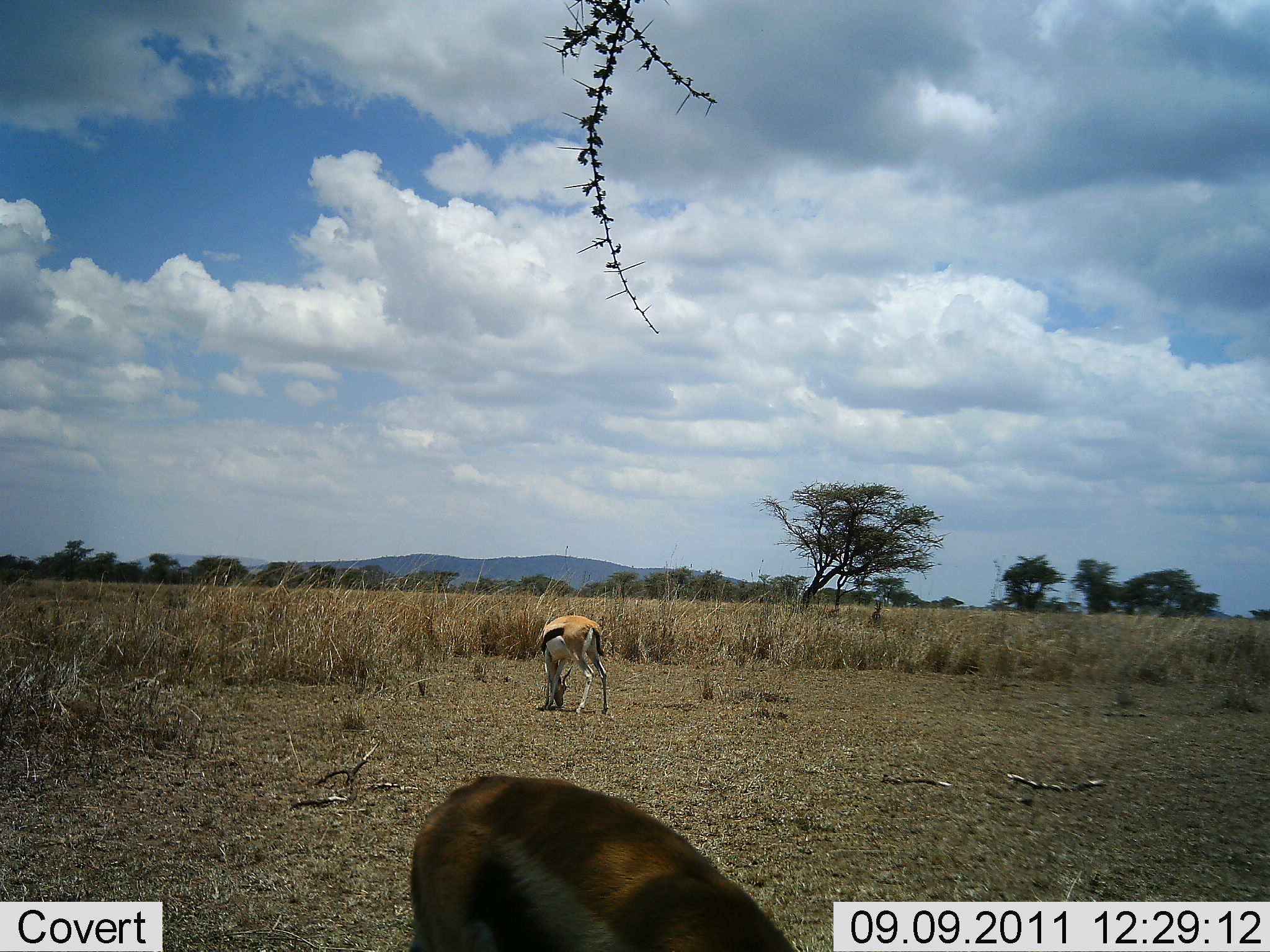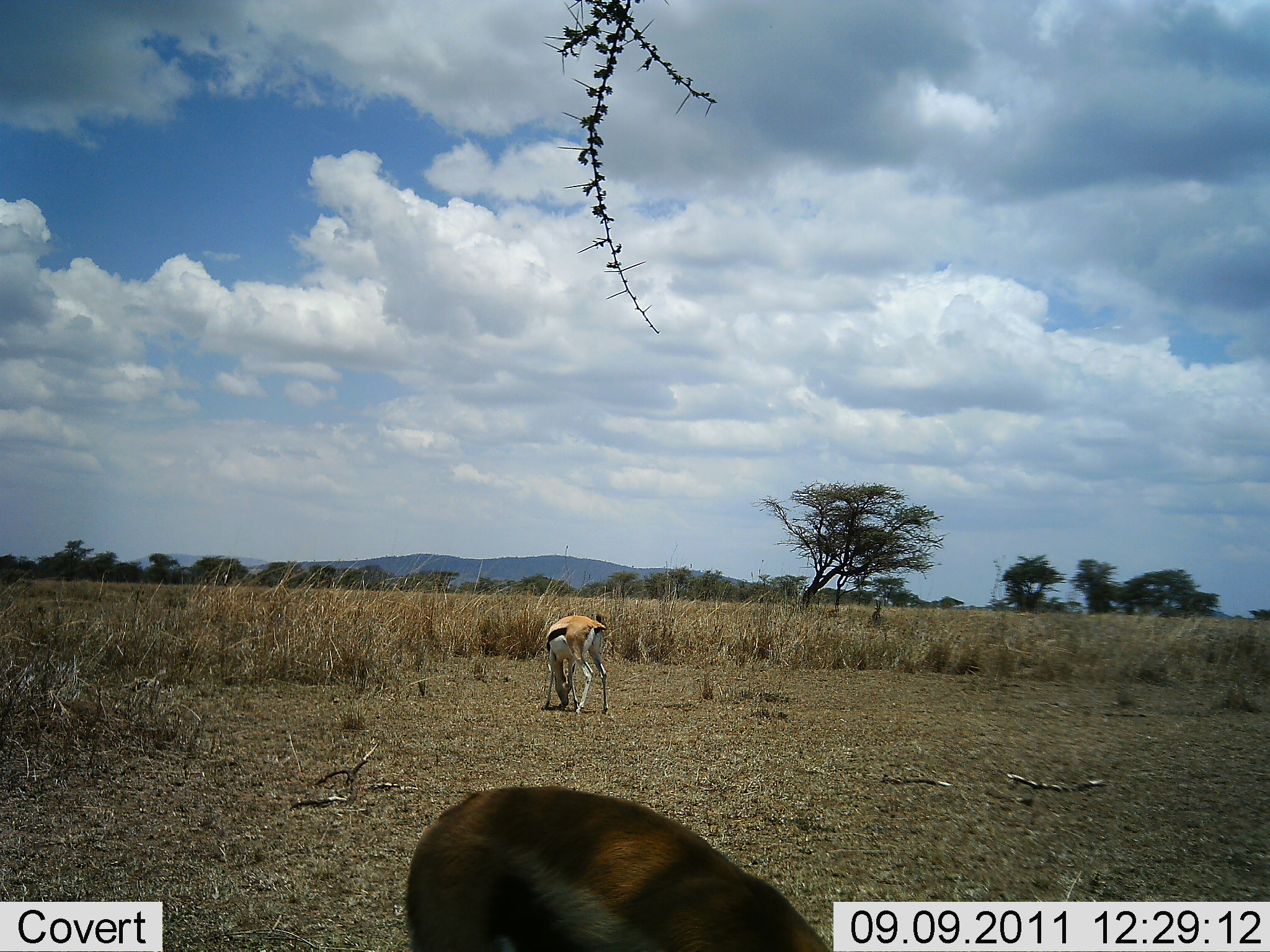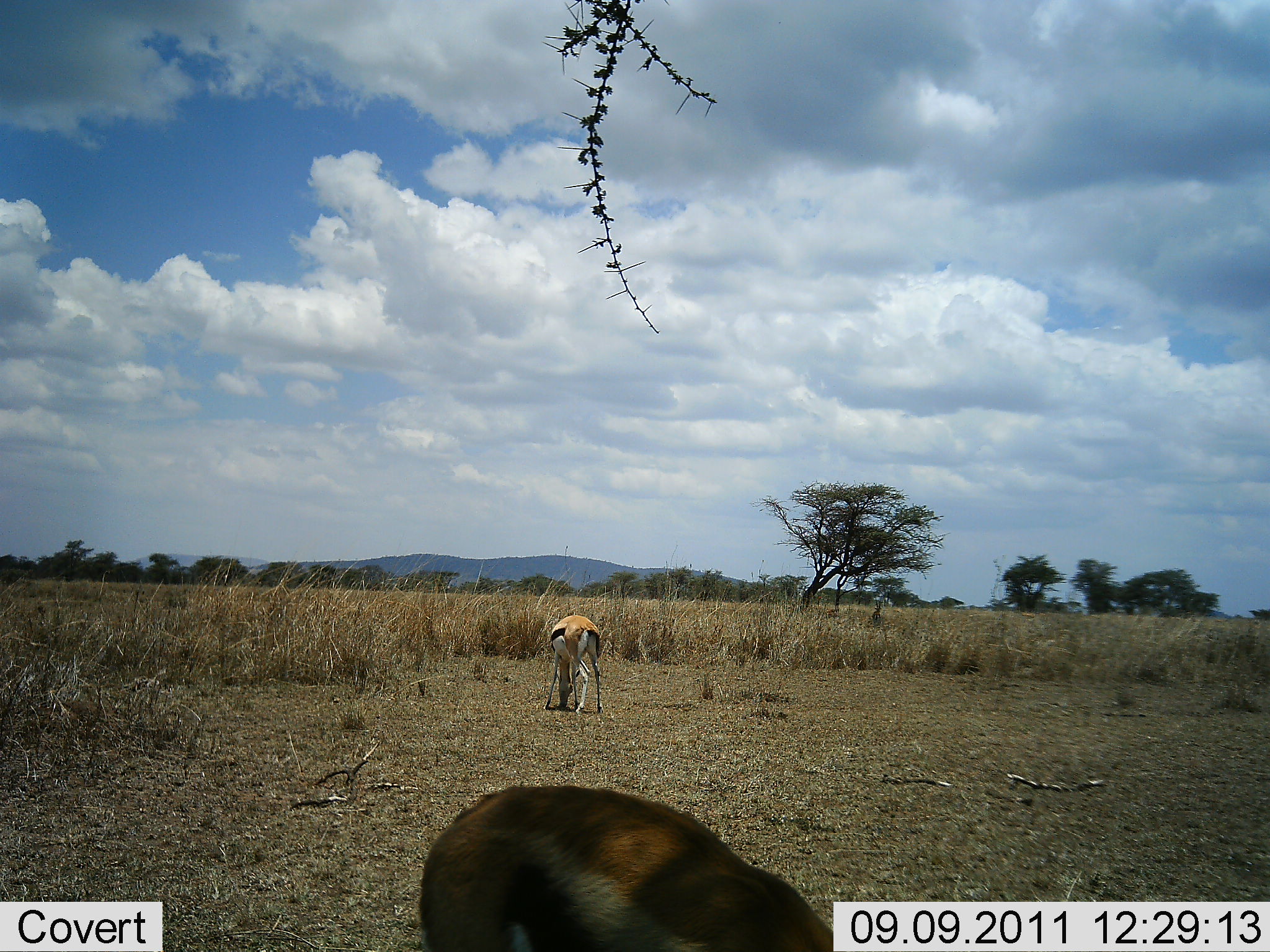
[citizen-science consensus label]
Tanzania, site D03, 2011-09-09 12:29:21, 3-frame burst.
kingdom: Animalia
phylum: Chordata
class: Mammalia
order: Artiodactyla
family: Bovidae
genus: Eudorcas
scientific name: Eudorcas thomsonii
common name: thomson's gazelle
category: gazellethomsons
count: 2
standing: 33%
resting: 0%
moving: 0%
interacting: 0%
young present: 0%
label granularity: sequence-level